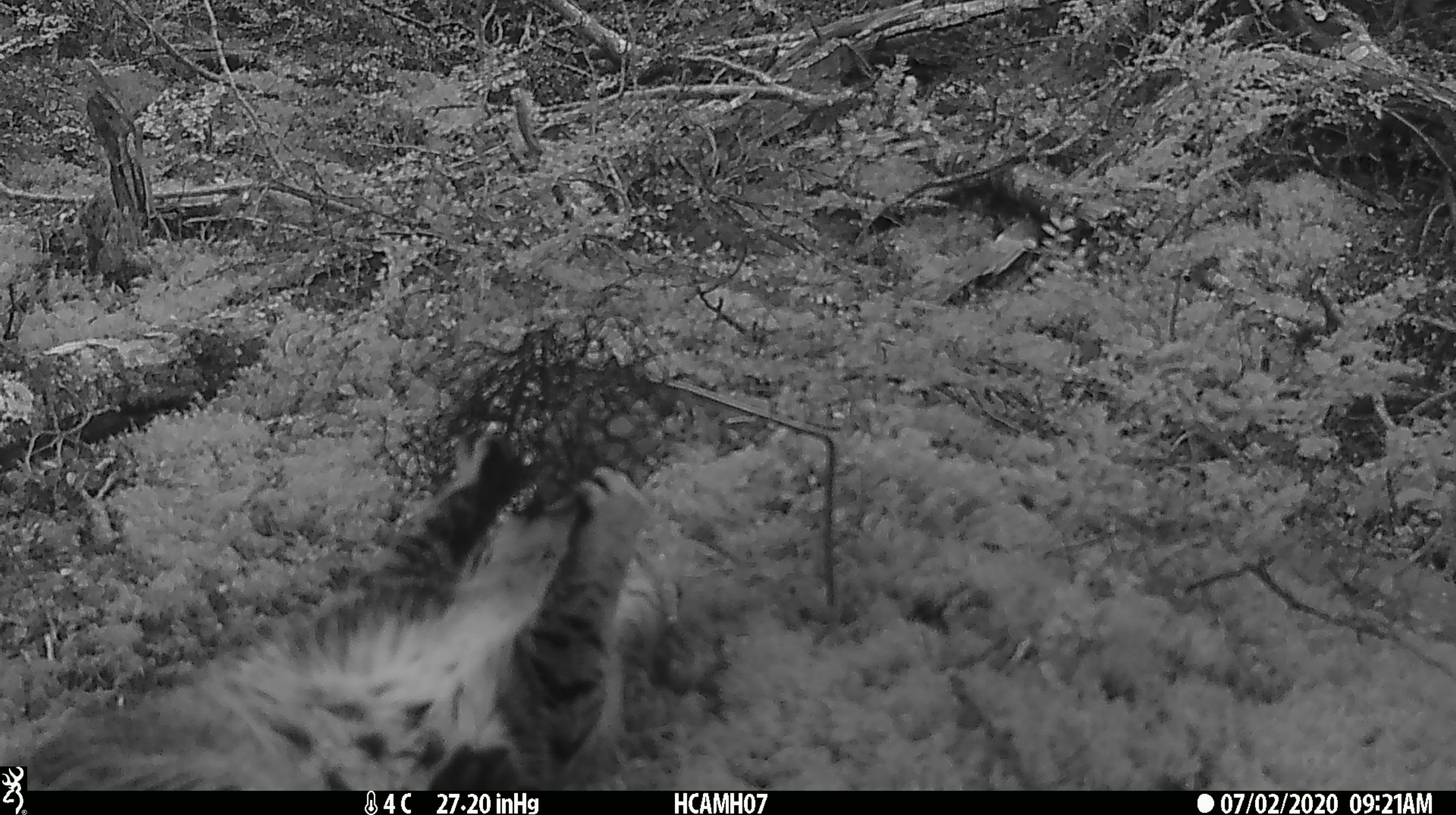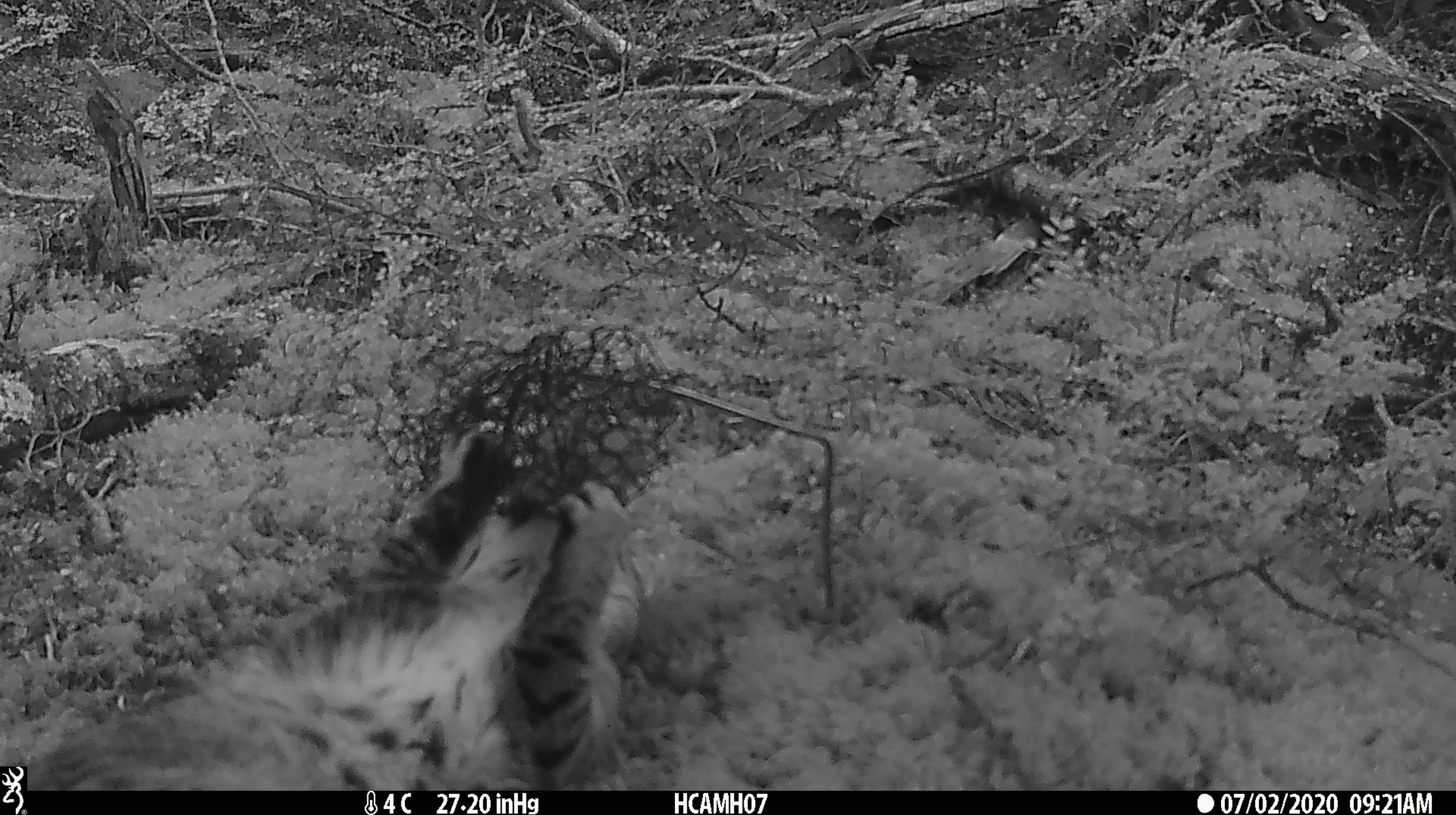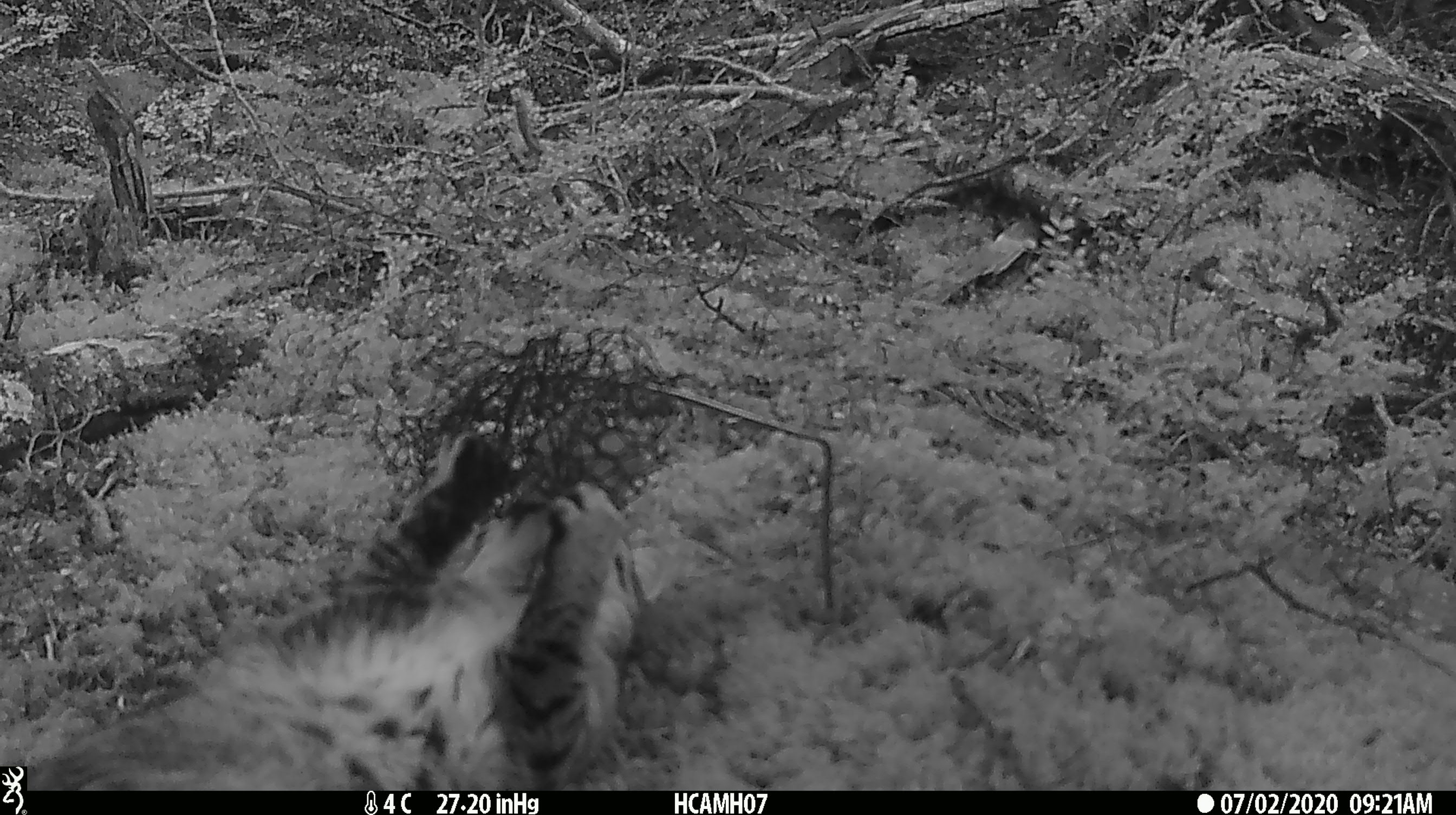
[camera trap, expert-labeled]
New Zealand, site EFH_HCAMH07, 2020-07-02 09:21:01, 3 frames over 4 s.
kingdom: Animalia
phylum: Chordata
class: Mammalia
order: Carnivora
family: Felidae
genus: Felis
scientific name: Felis catus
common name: domestic cat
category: cat